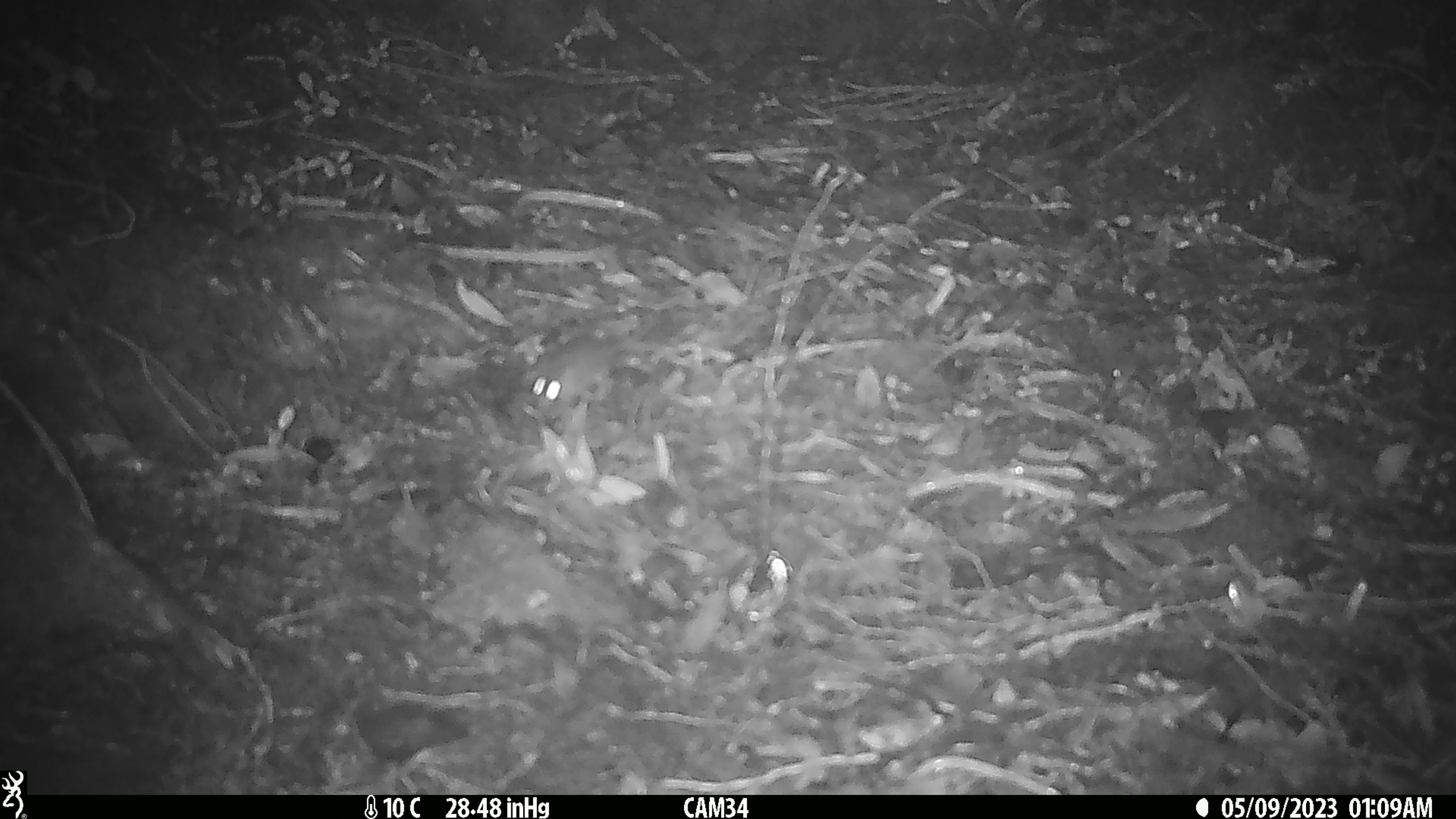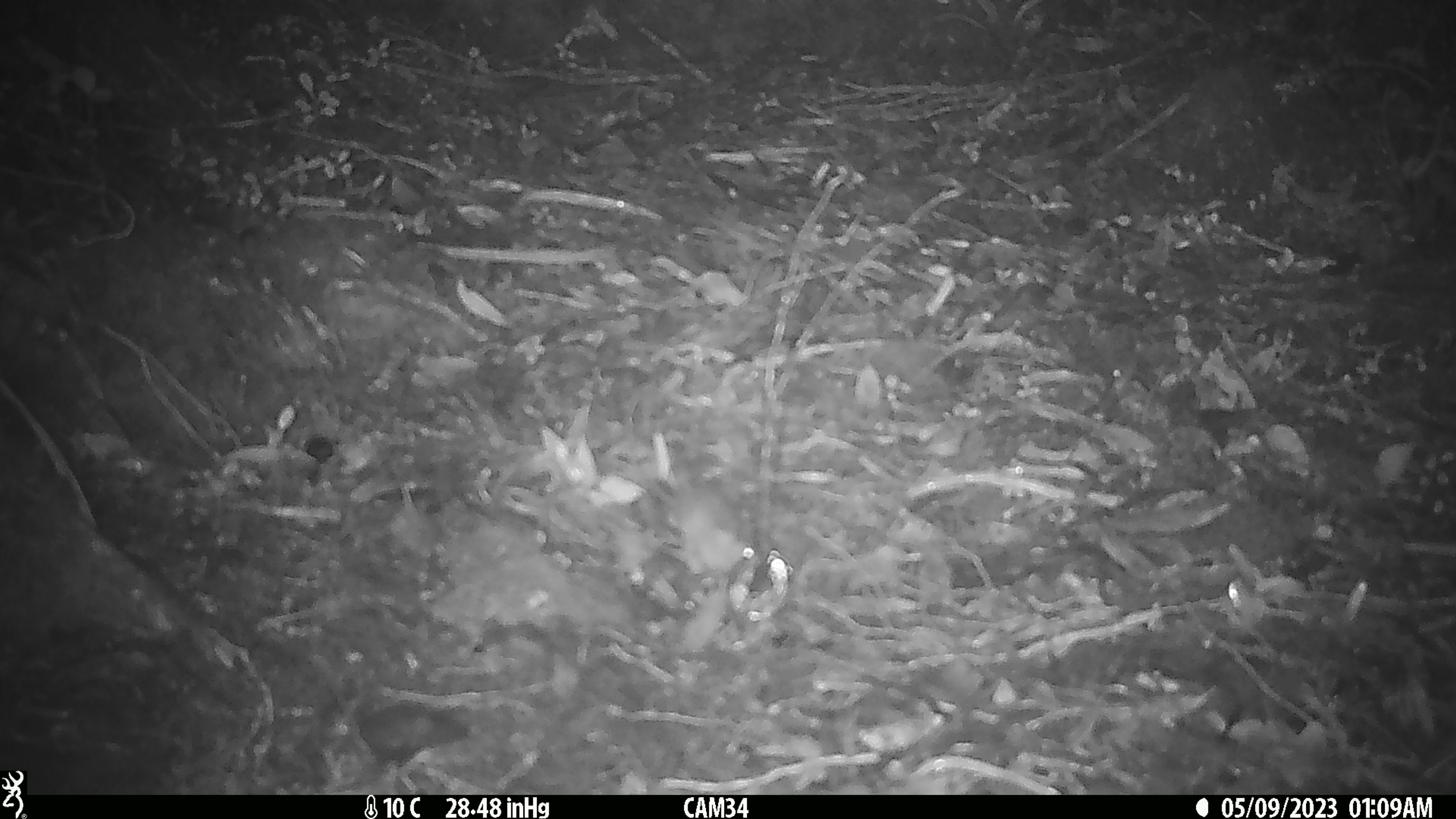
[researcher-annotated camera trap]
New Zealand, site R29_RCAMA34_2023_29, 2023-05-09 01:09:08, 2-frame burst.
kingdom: Animalia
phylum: Chordata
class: Mammalia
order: Rodentia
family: Muridae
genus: Mus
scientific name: Mus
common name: mouse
Mouse (Mus).